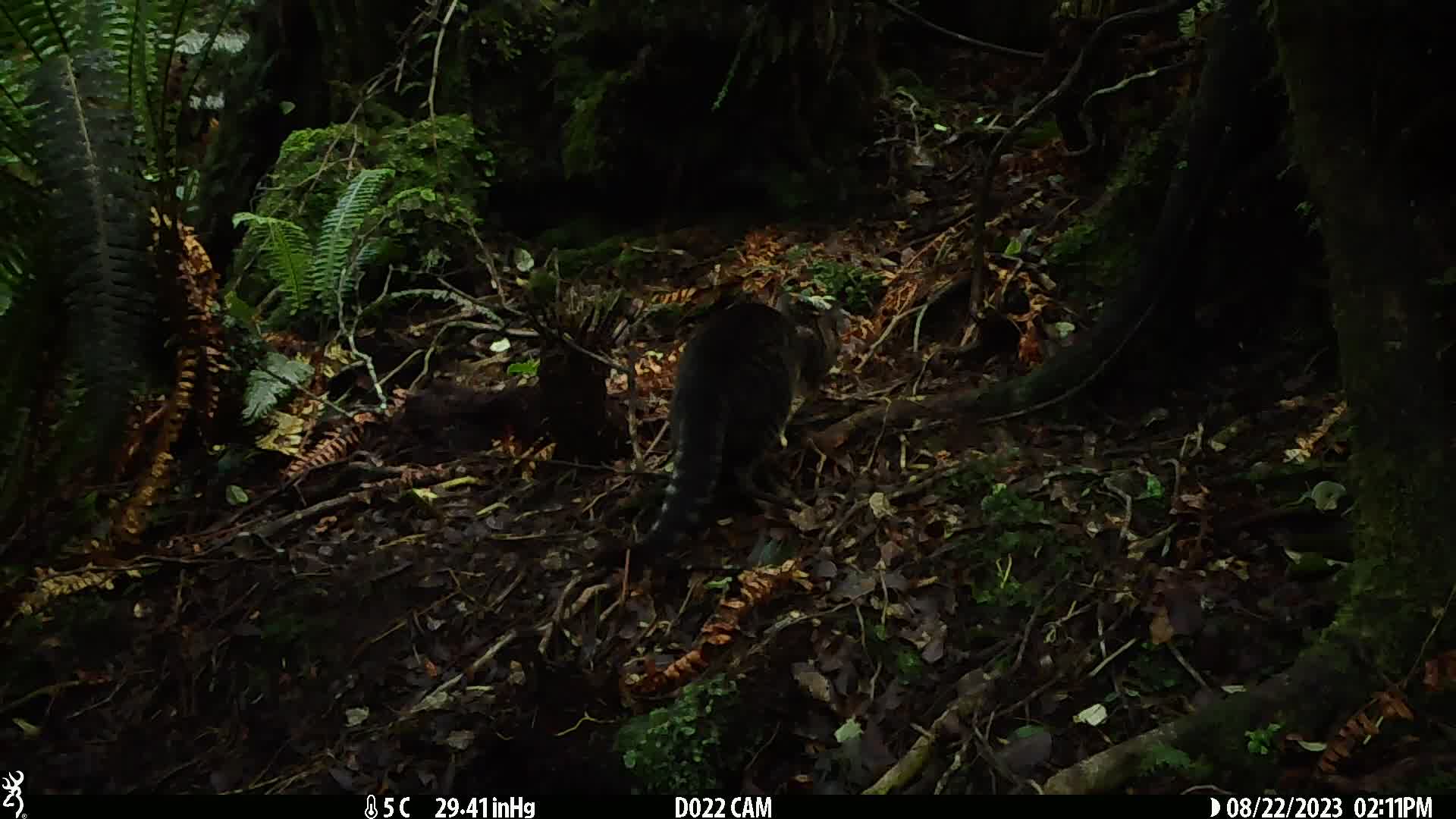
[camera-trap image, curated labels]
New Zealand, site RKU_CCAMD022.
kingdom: Animalia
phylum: Chordata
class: Mammalia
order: Carnivora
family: Felidae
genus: Felis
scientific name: Felis catus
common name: domestic cat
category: cat